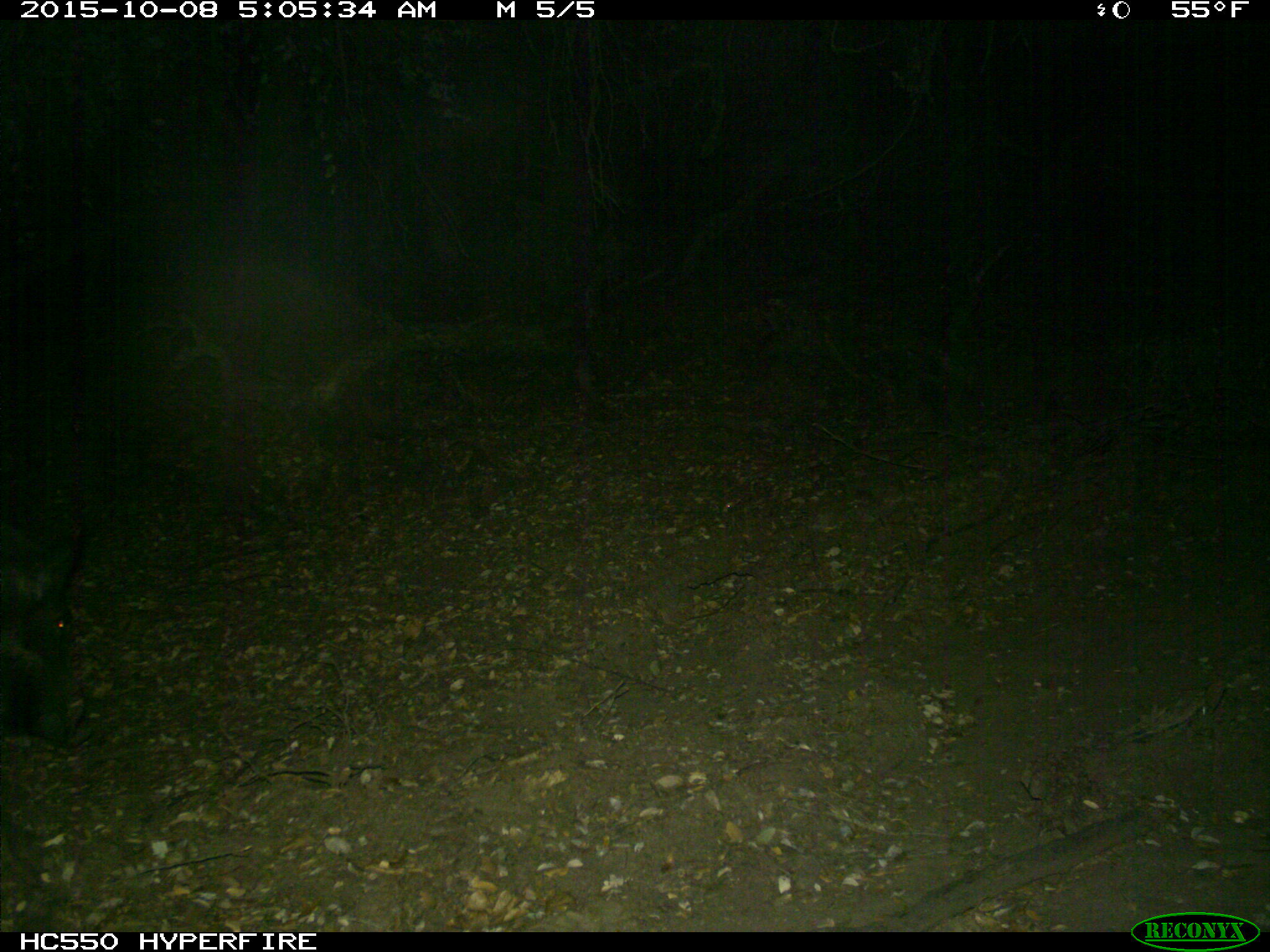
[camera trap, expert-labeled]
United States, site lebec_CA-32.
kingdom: Animalia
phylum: Chordata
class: Mammalia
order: Artiodactyla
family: Suidae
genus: Sus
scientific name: Sus scrofa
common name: wild boar